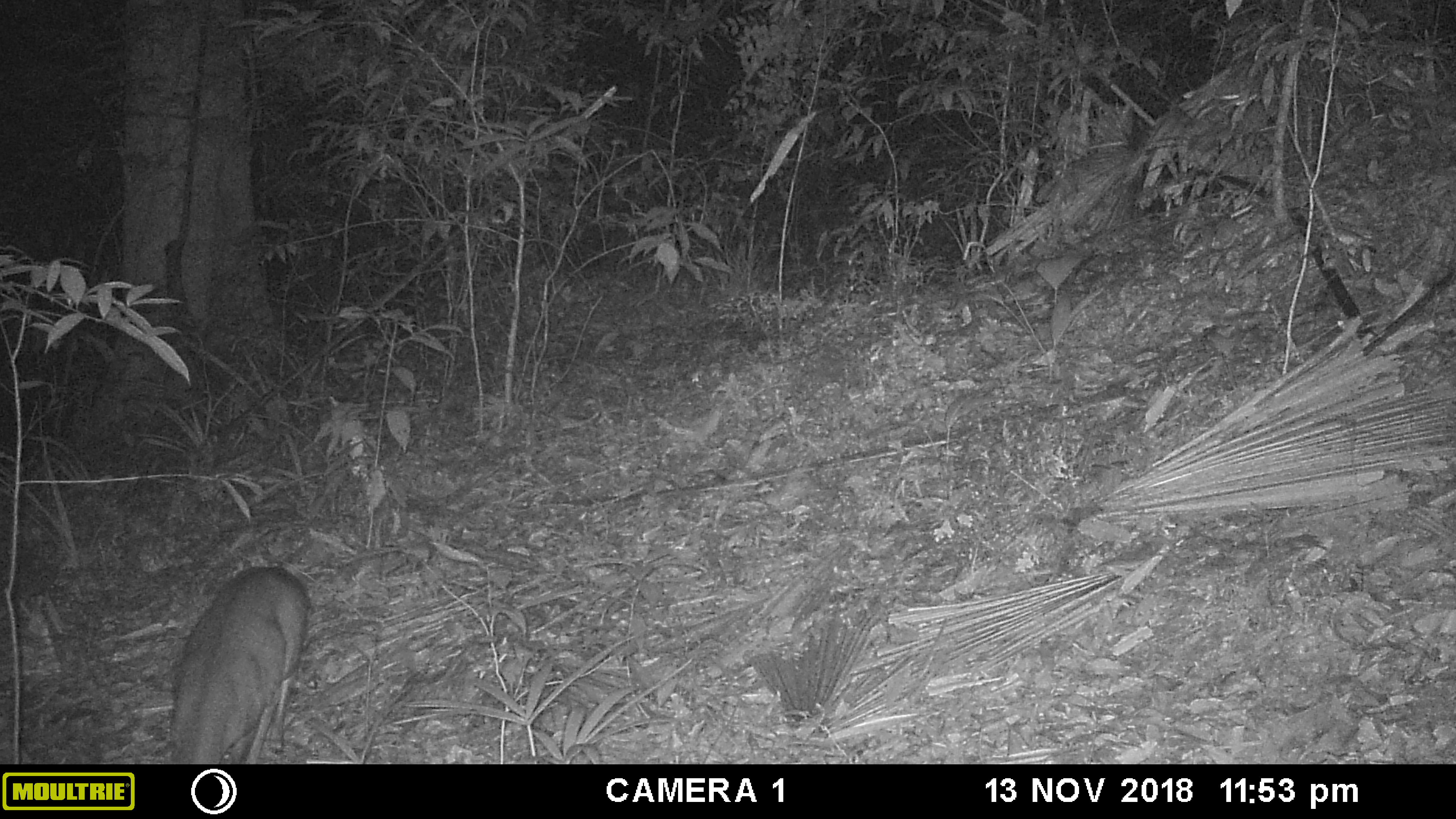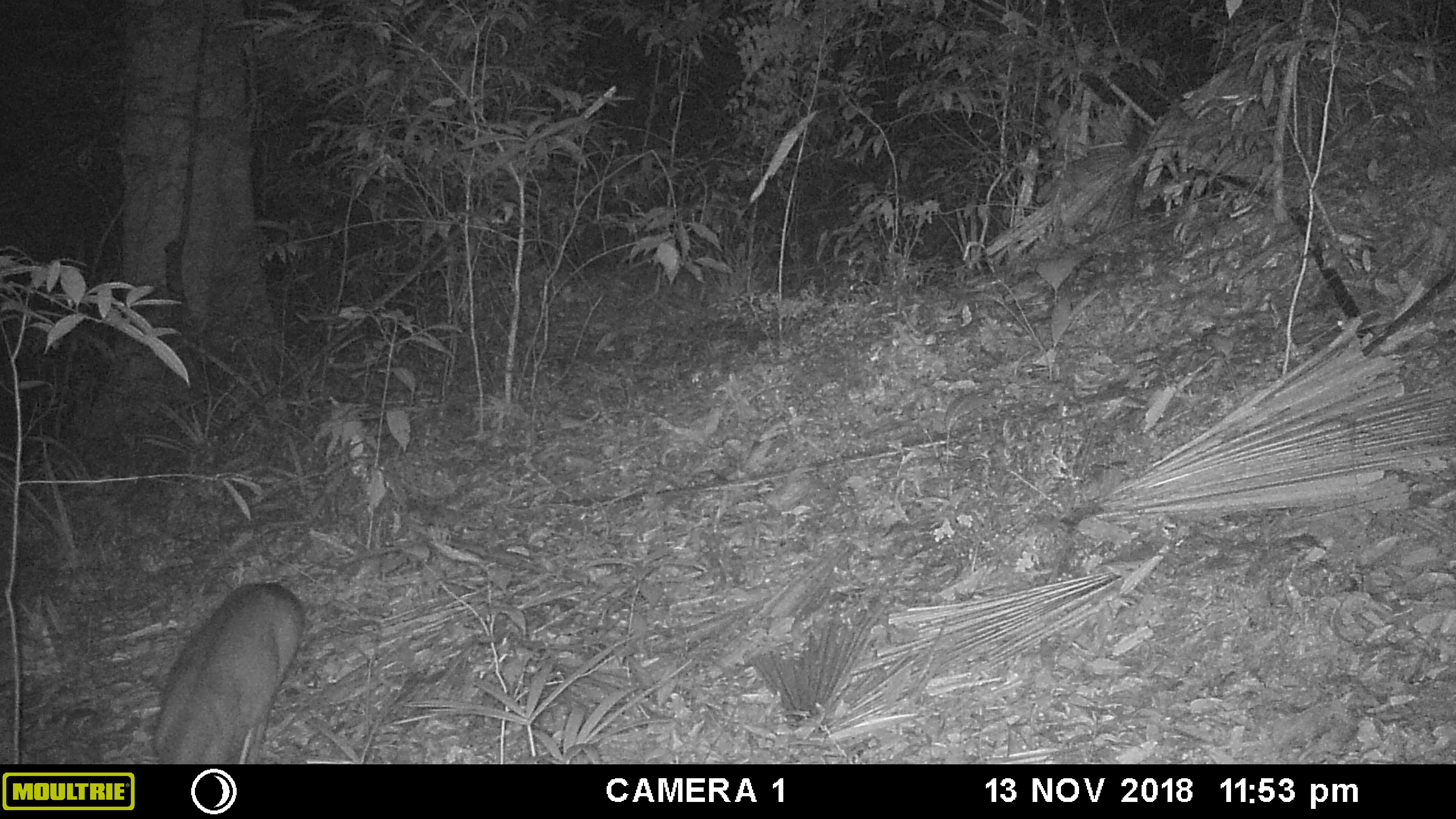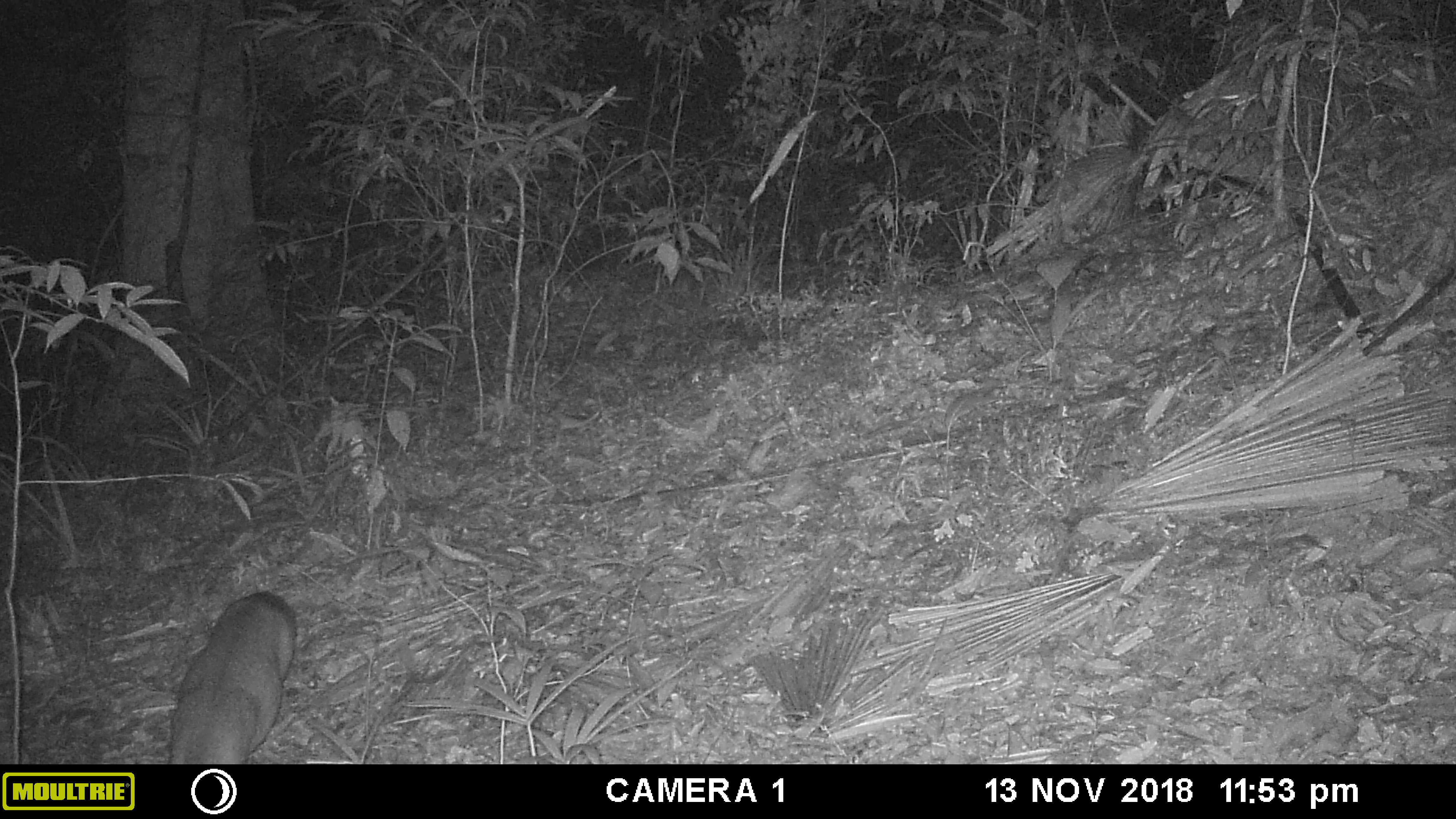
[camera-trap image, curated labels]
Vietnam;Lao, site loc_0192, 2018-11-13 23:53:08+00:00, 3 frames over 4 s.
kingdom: Animalia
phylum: Chordata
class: Mammalia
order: Artiodactyla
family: Cervidae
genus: Muntiacus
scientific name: Muntiacus vuquangensis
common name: large-antlered muntjac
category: large antlered muntjac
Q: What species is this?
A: Large antlered muntjac (large-antlered muntjac) (Muntiacus vuquangensis).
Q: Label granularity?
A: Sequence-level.